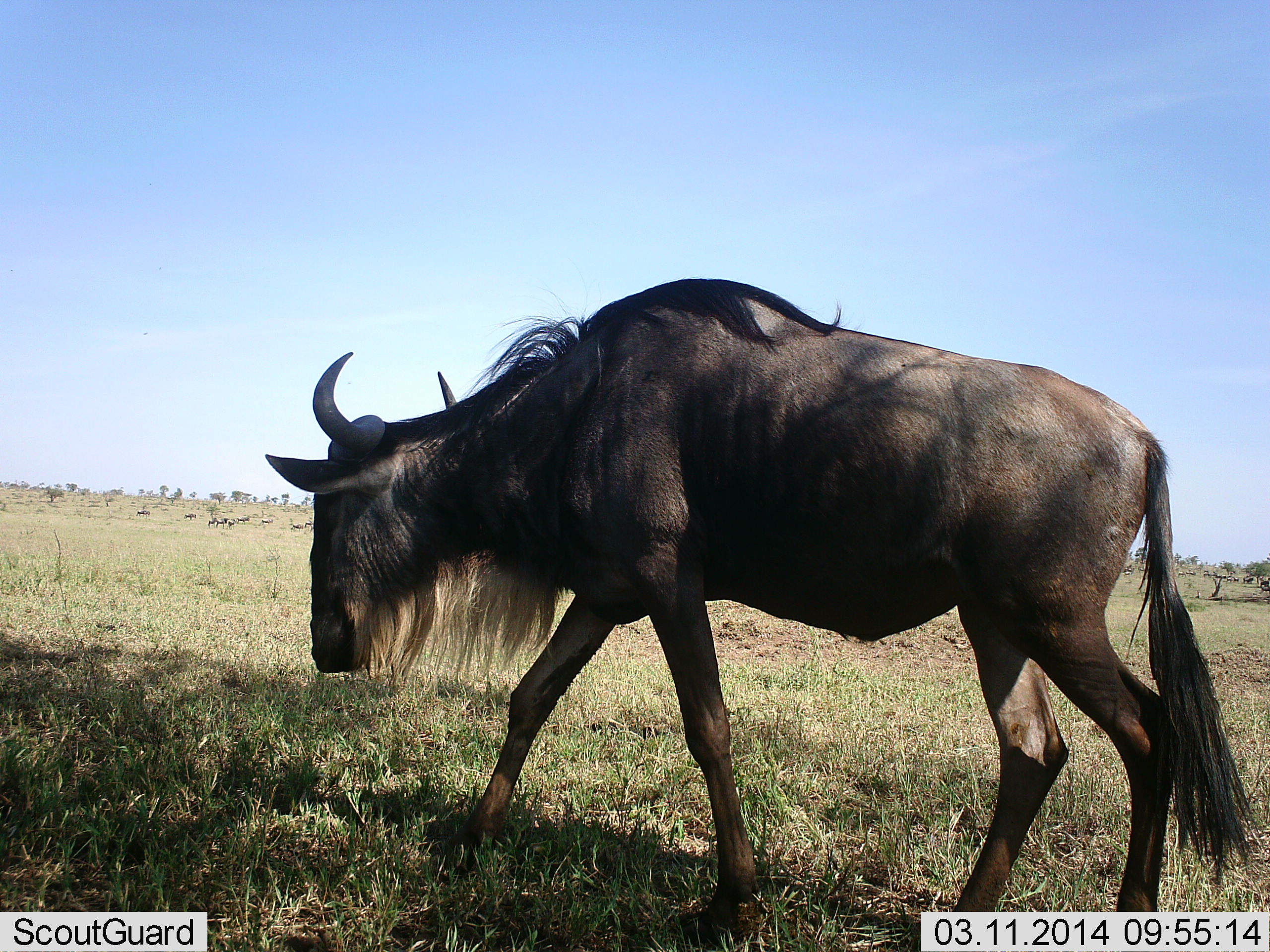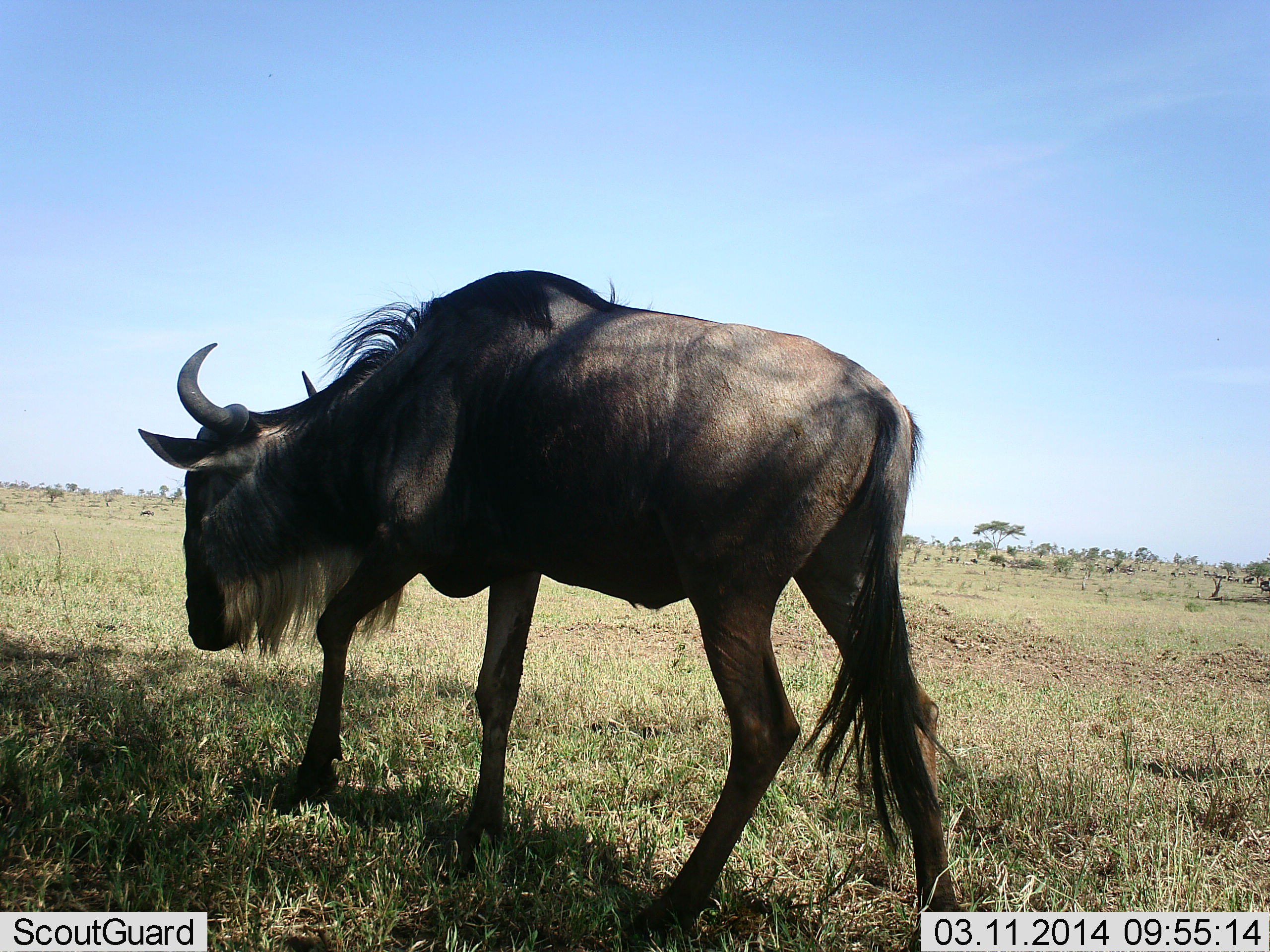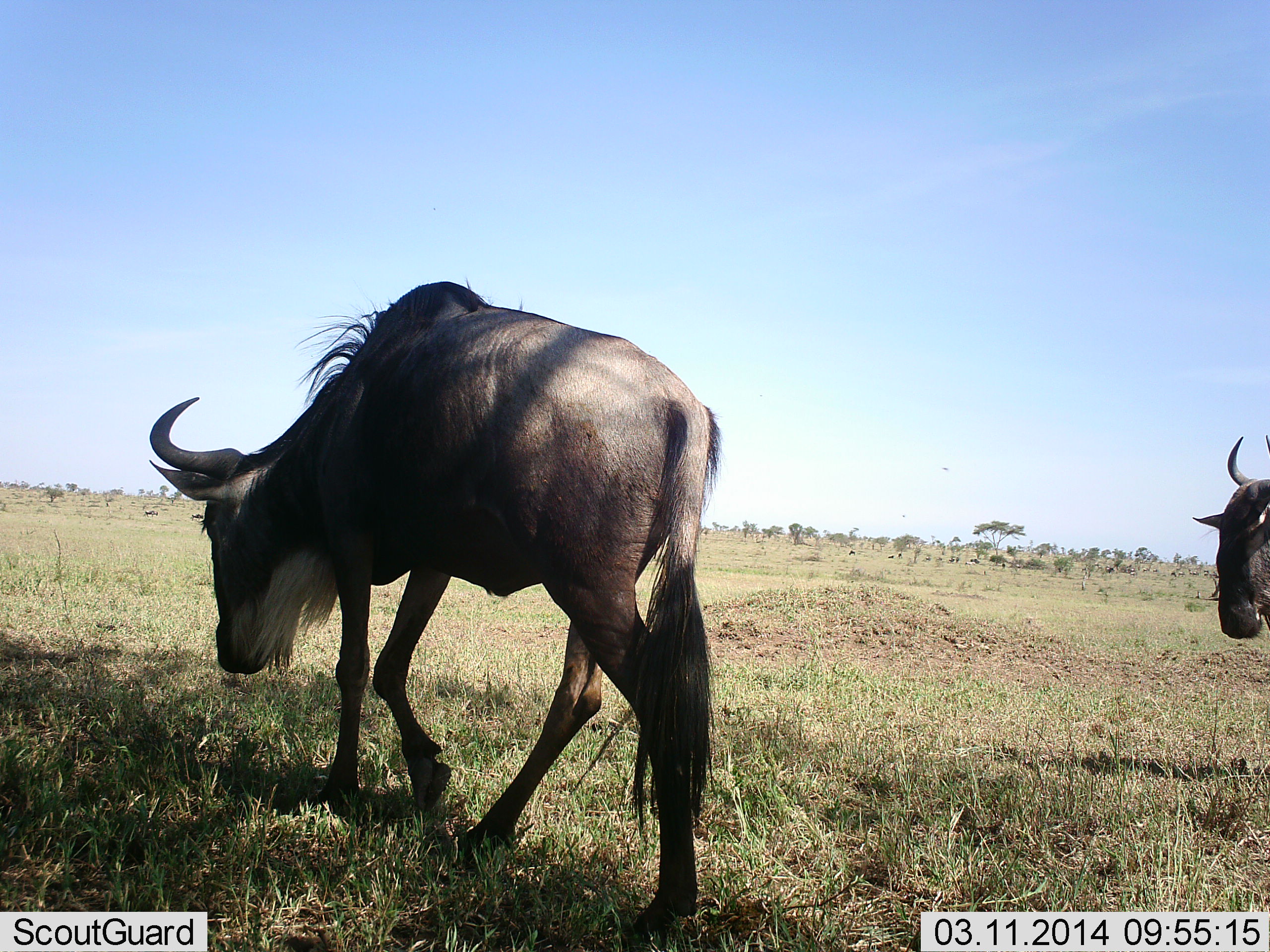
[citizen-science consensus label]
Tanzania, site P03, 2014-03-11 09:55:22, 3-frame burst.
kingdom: Animalia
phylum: Chordata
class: Mammalia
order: Artiodactyla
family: Bovidae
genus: Connochaetes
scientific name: Connochaetes taurinus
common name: blue wildebeest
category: wildebeest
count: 2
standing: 30%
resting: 0%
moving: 70%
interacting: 0%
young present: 0%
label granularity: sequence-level